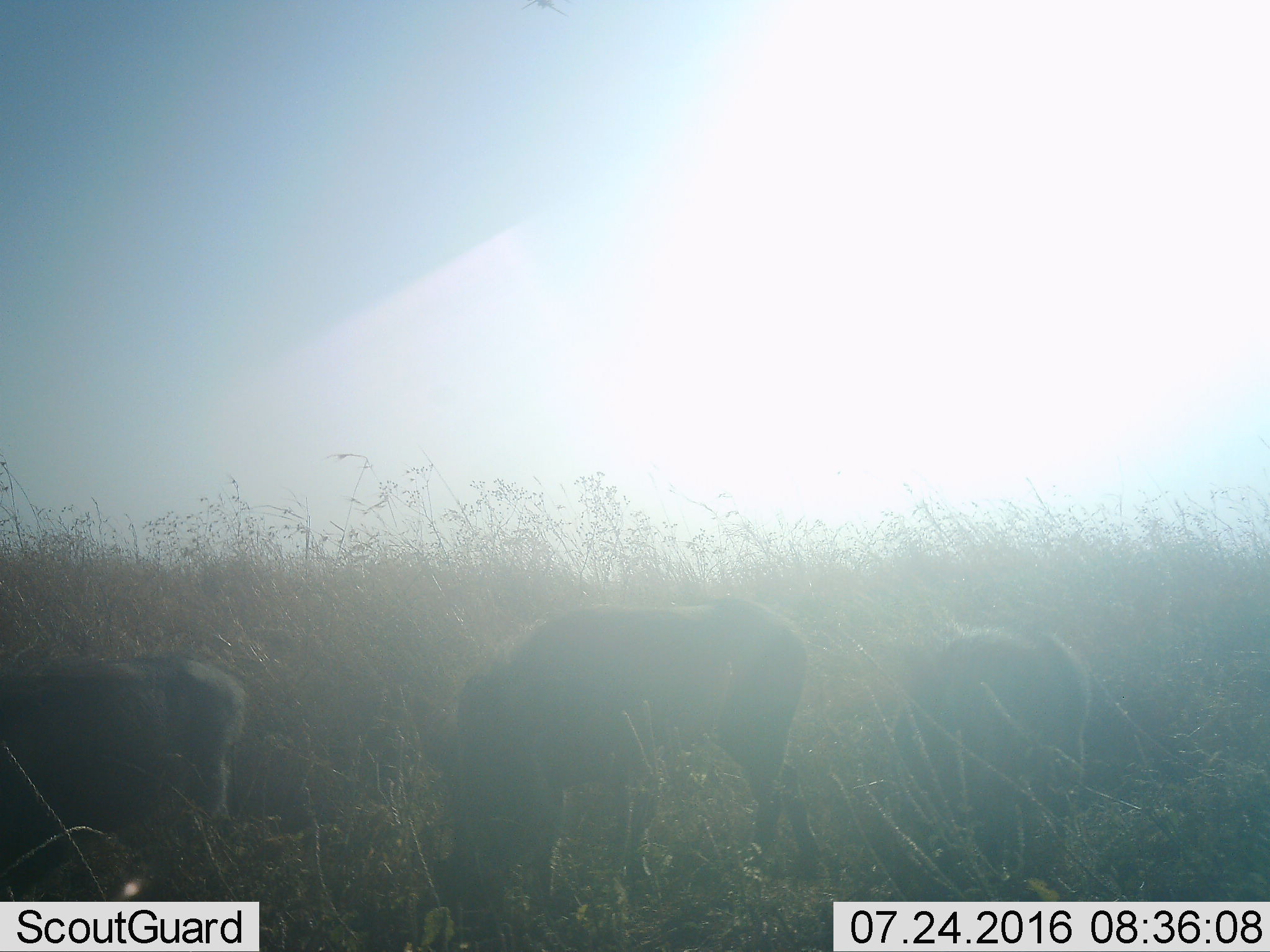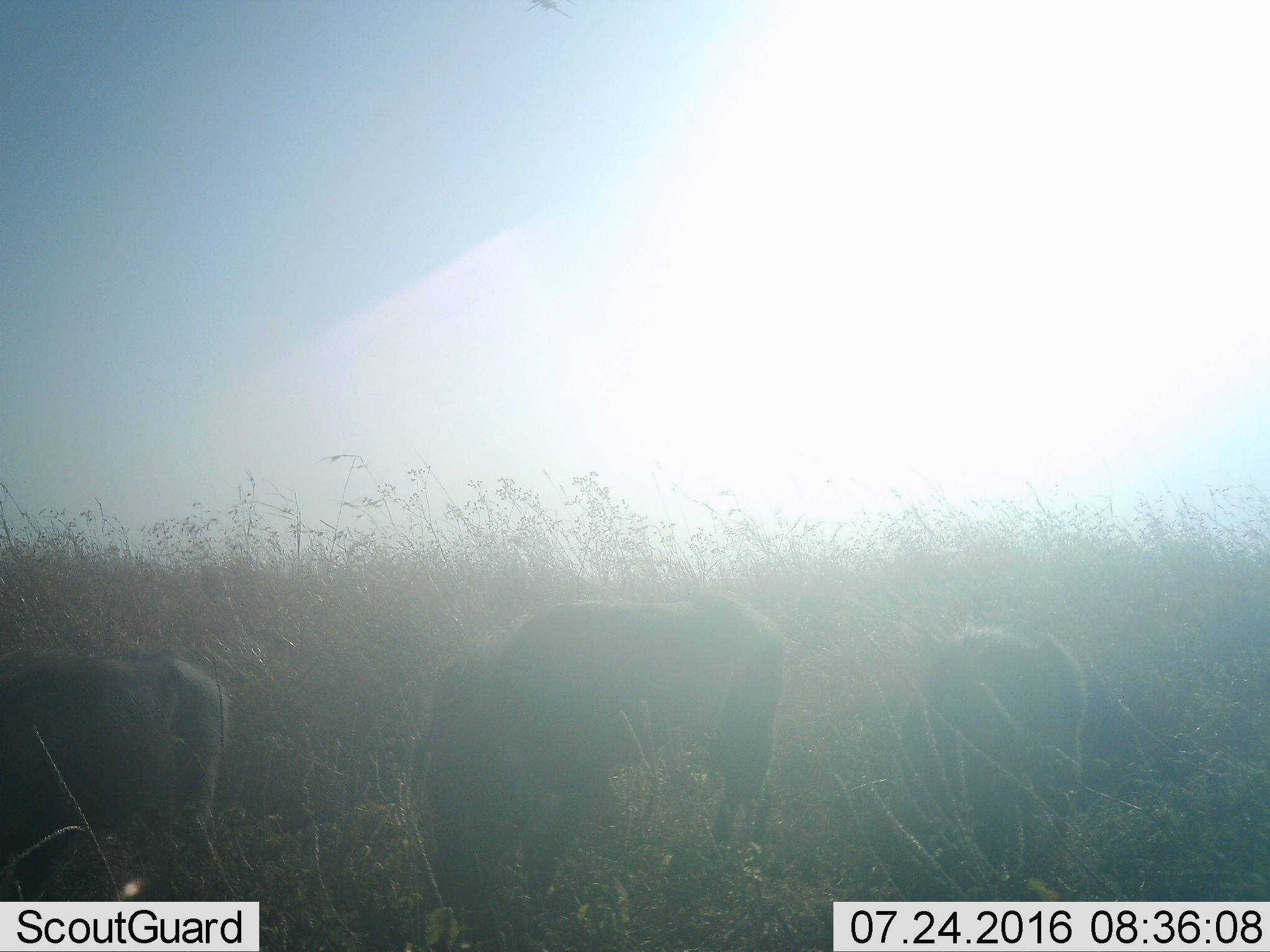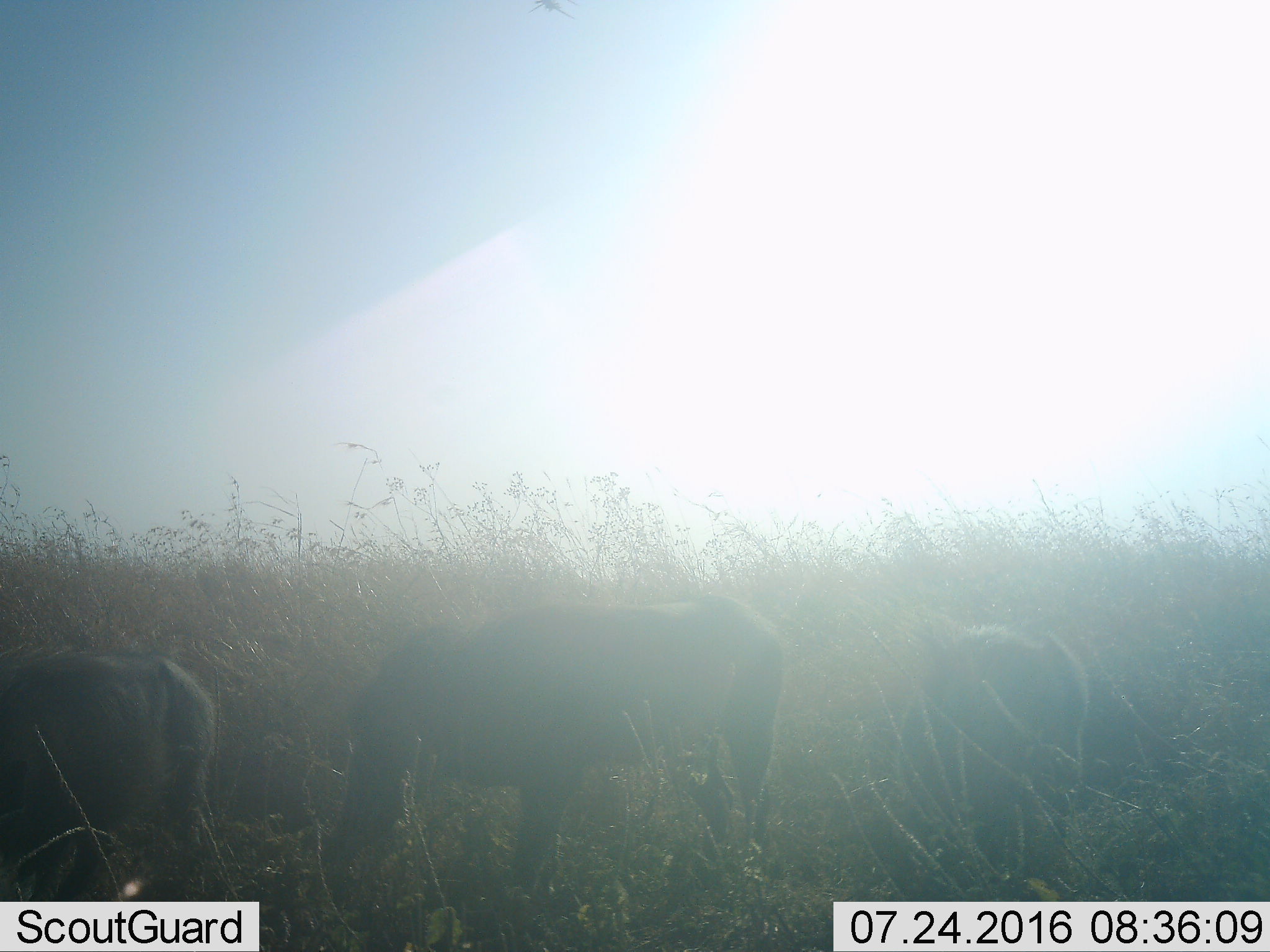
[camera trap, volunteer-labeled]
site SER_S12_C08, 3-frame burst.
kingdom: Animalia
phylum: Chordata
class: Mammalia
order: Artiodactyla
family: Suidae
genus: Phacochoerus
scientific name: Phacochoerus africanus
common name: warthog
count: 3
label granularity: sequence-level